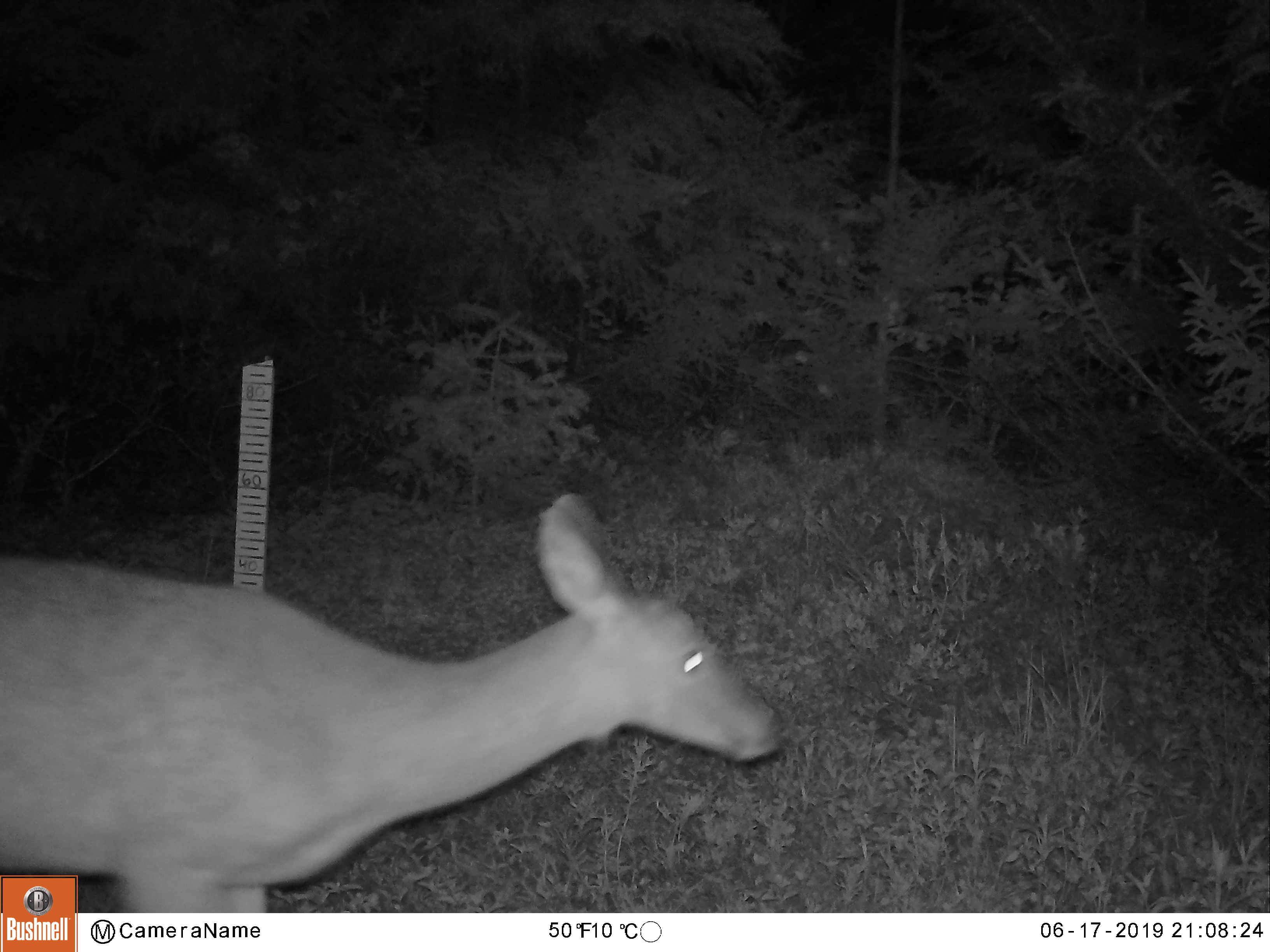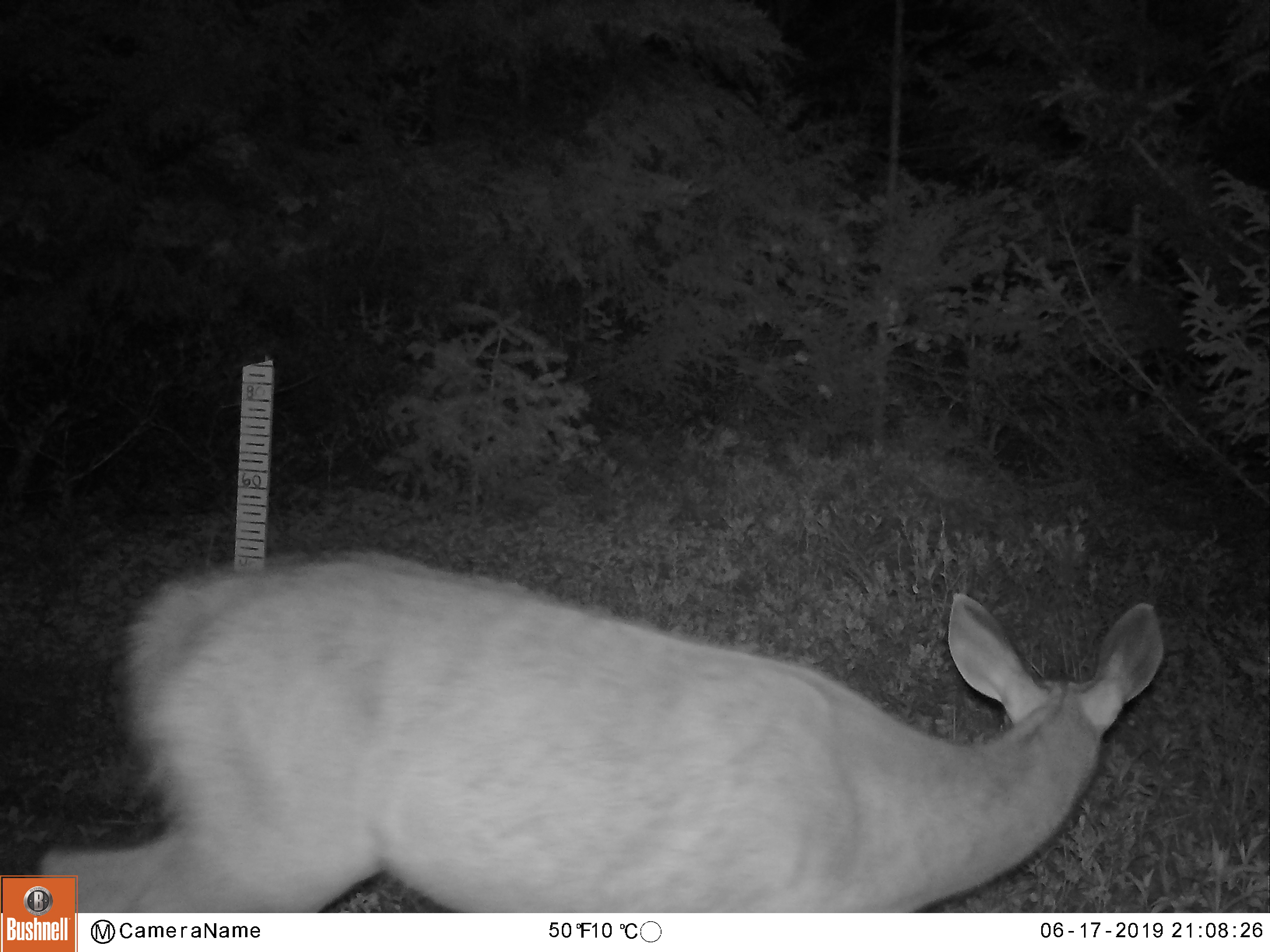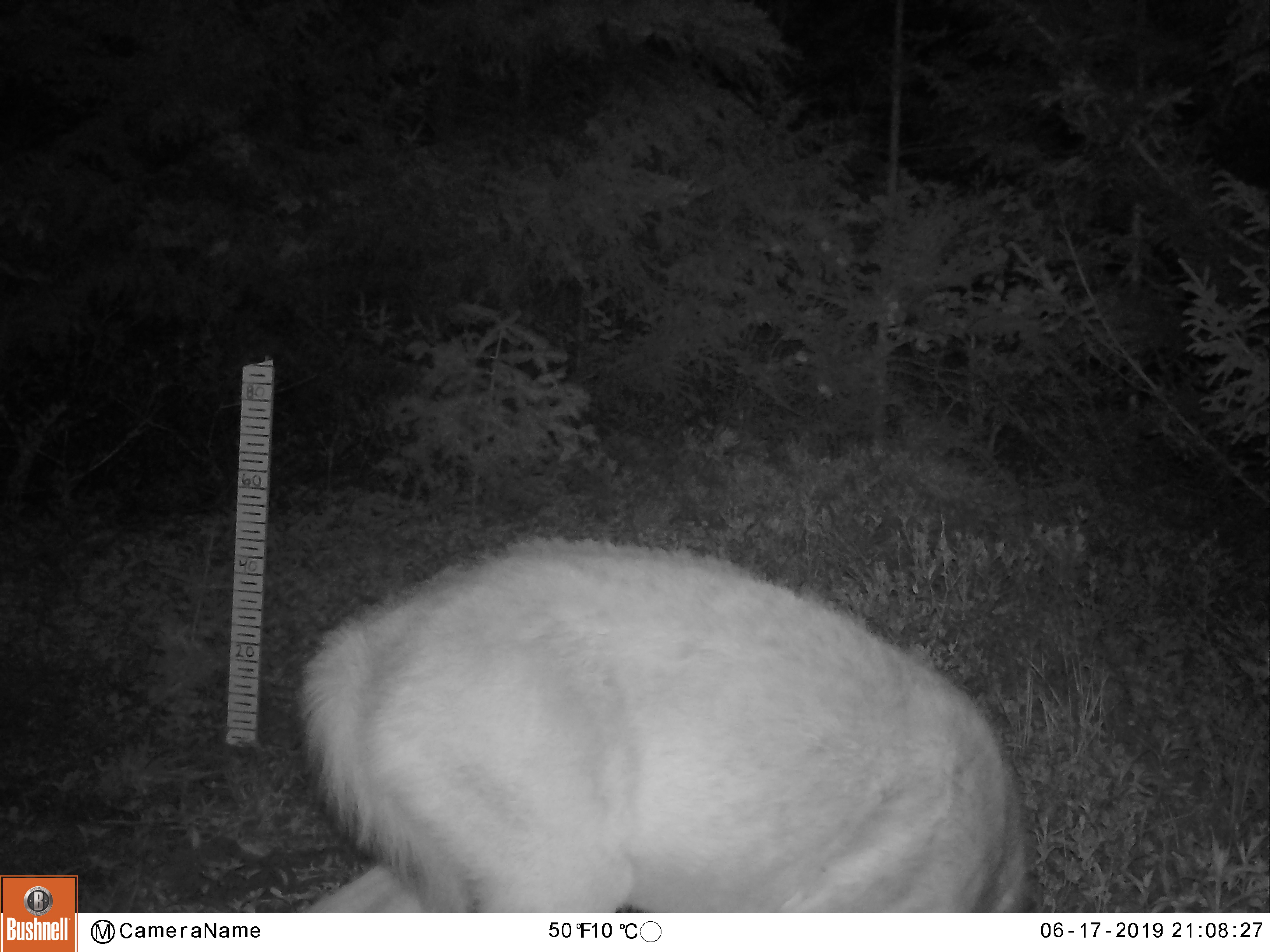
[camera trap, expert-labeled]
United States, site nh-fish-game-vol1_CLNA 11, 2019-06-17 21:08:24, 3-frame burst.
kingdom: Animalia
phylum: Chordata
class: Mammalia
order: Artiodactyla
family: Cervidae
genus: Odocoileus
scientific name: Odocoileus virginianus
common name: white-tailed deer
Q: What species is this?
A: White-tailed deer (Odocoileus virginianus).